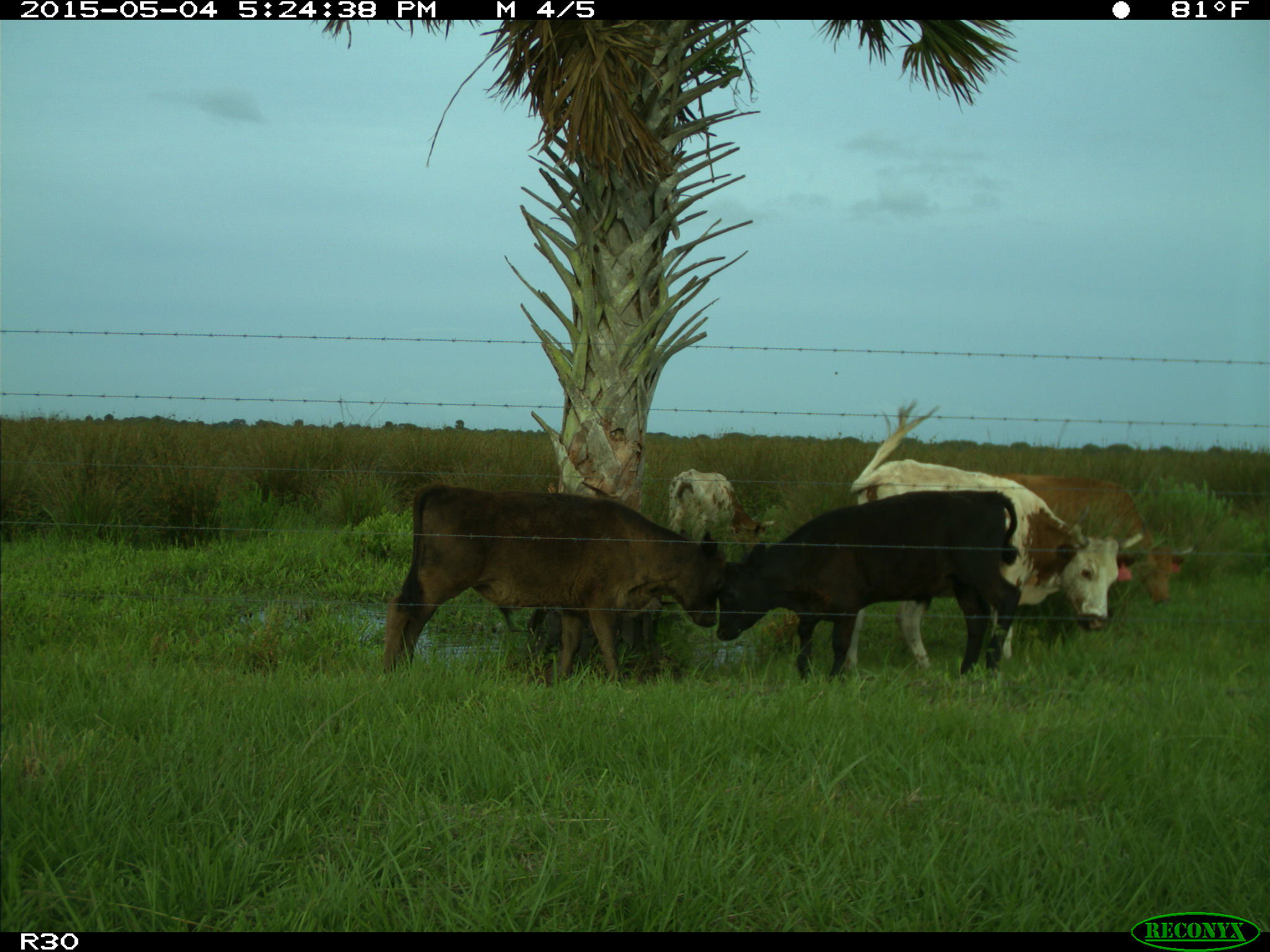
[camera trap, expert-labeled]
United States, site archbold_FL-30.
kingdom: Animalia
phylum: Chordata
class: Mammalia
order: Artiodactyla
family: Bovidae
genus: Bos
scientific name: Bos taurus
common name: domestic cow